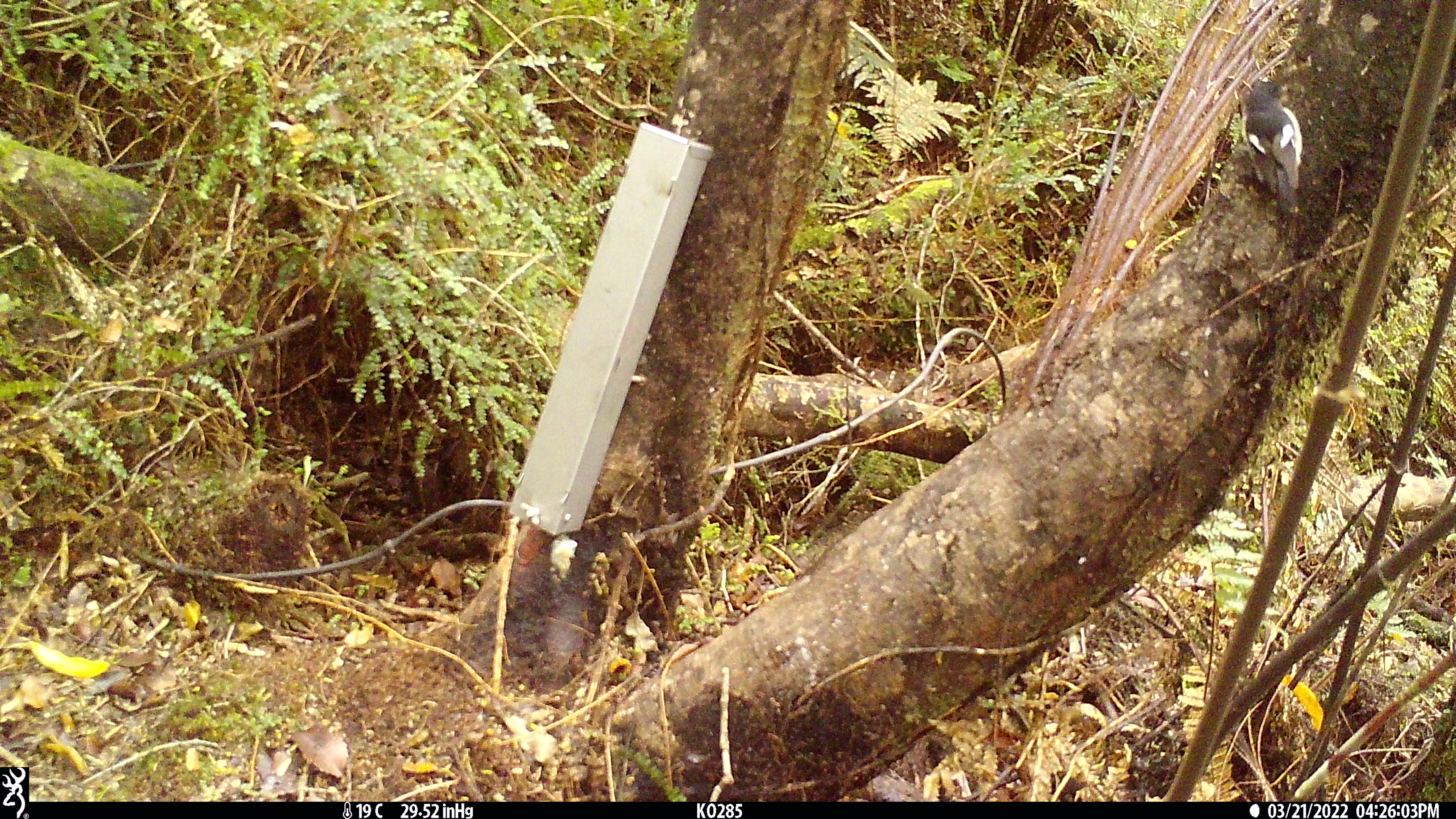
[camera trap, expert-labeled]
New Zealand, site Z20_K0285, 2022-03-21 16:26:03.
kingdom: Animalia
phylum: Chordata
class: Aves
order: Passeriformes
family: Petroicidae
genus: Petroica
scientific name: Petroica macrocephala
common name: tomtit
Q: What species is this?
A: Tomtit (Petroica macrocephala).